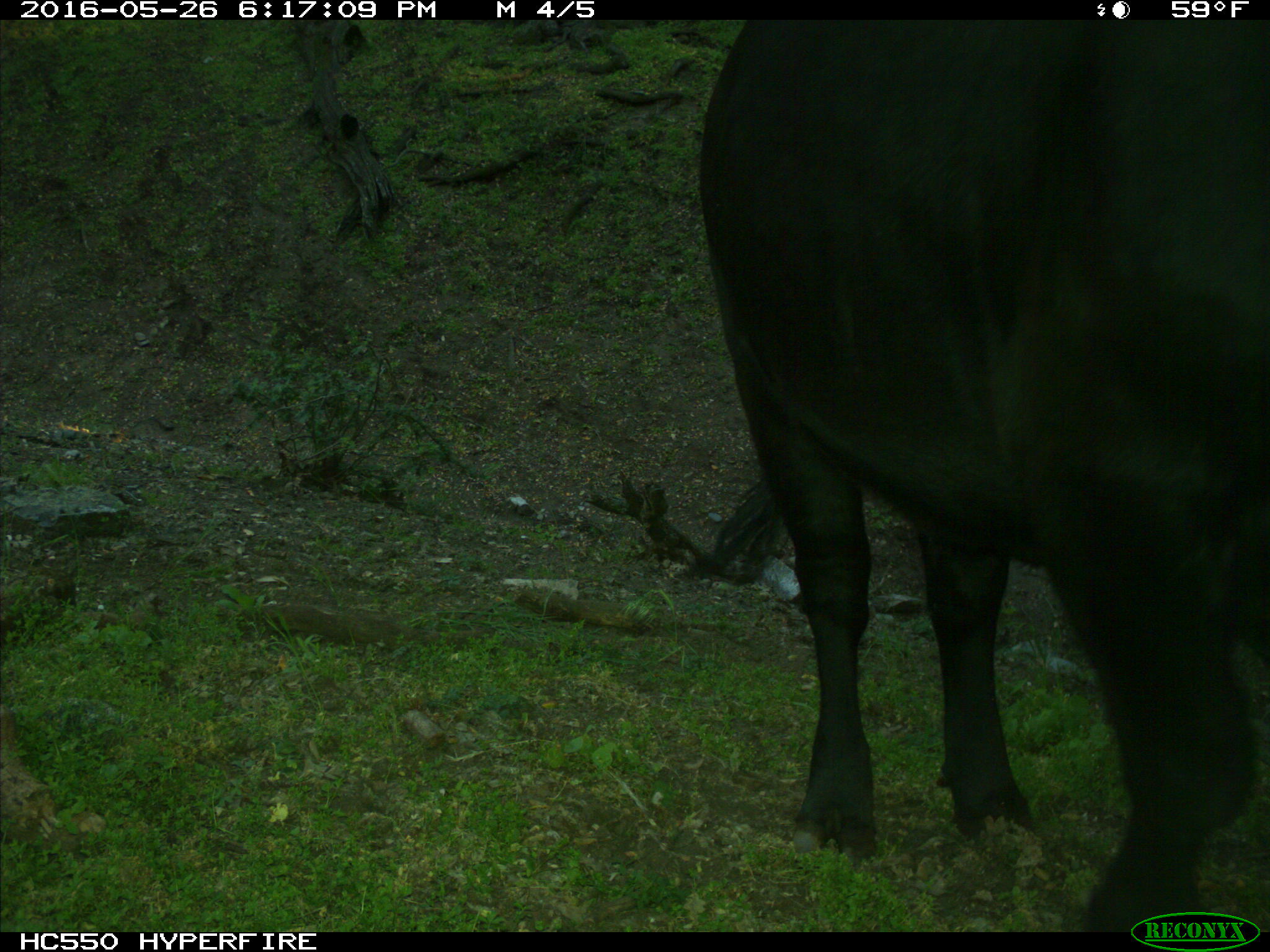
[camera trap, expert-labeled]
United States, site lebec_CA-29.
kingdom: Animalia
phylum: Chordata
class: Mammalia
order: Artiodactyla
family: Bovidae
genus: Bos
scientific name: Bos taurus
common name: domestic cow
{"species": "Bos taurus (domestic cow)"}